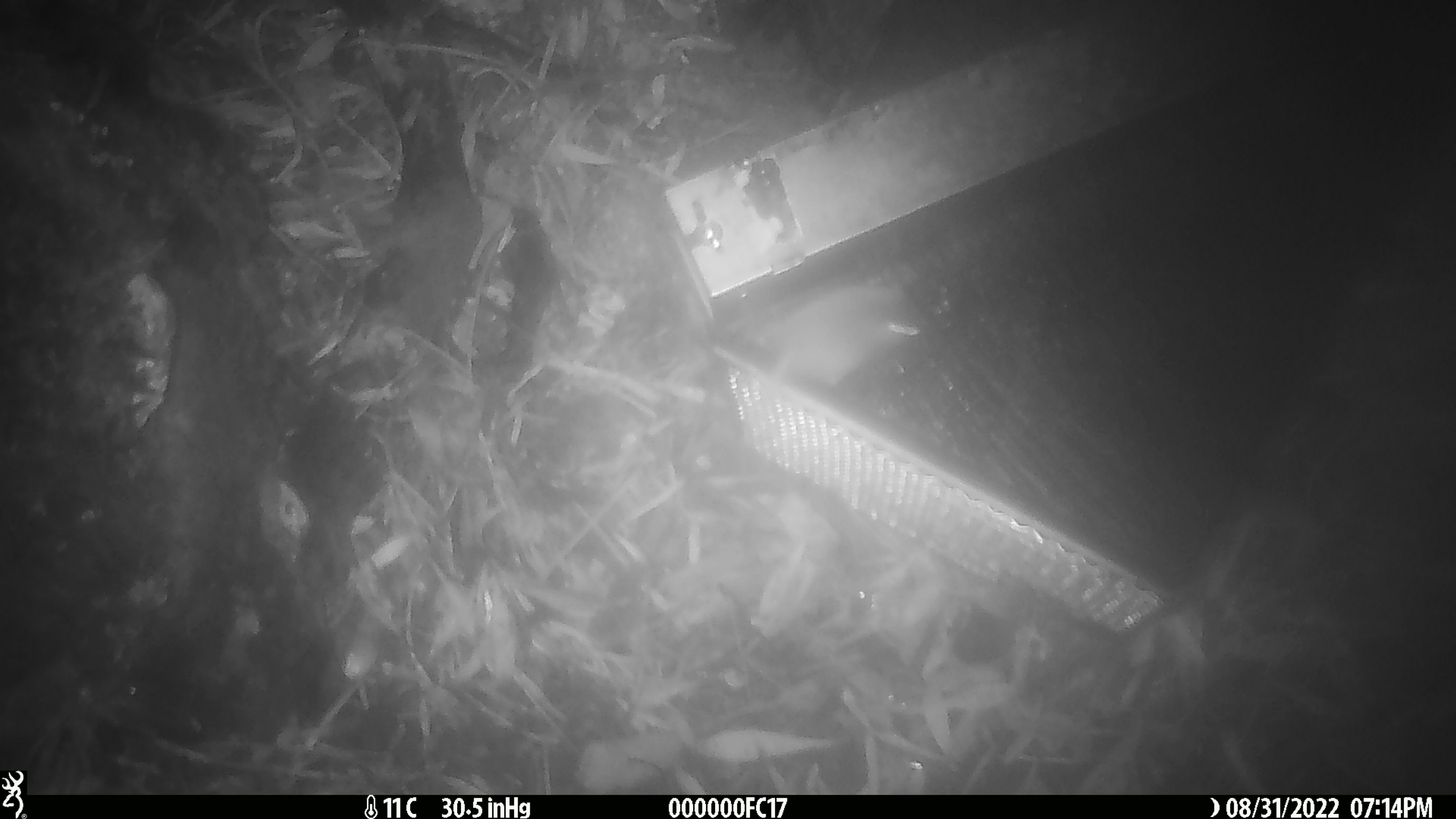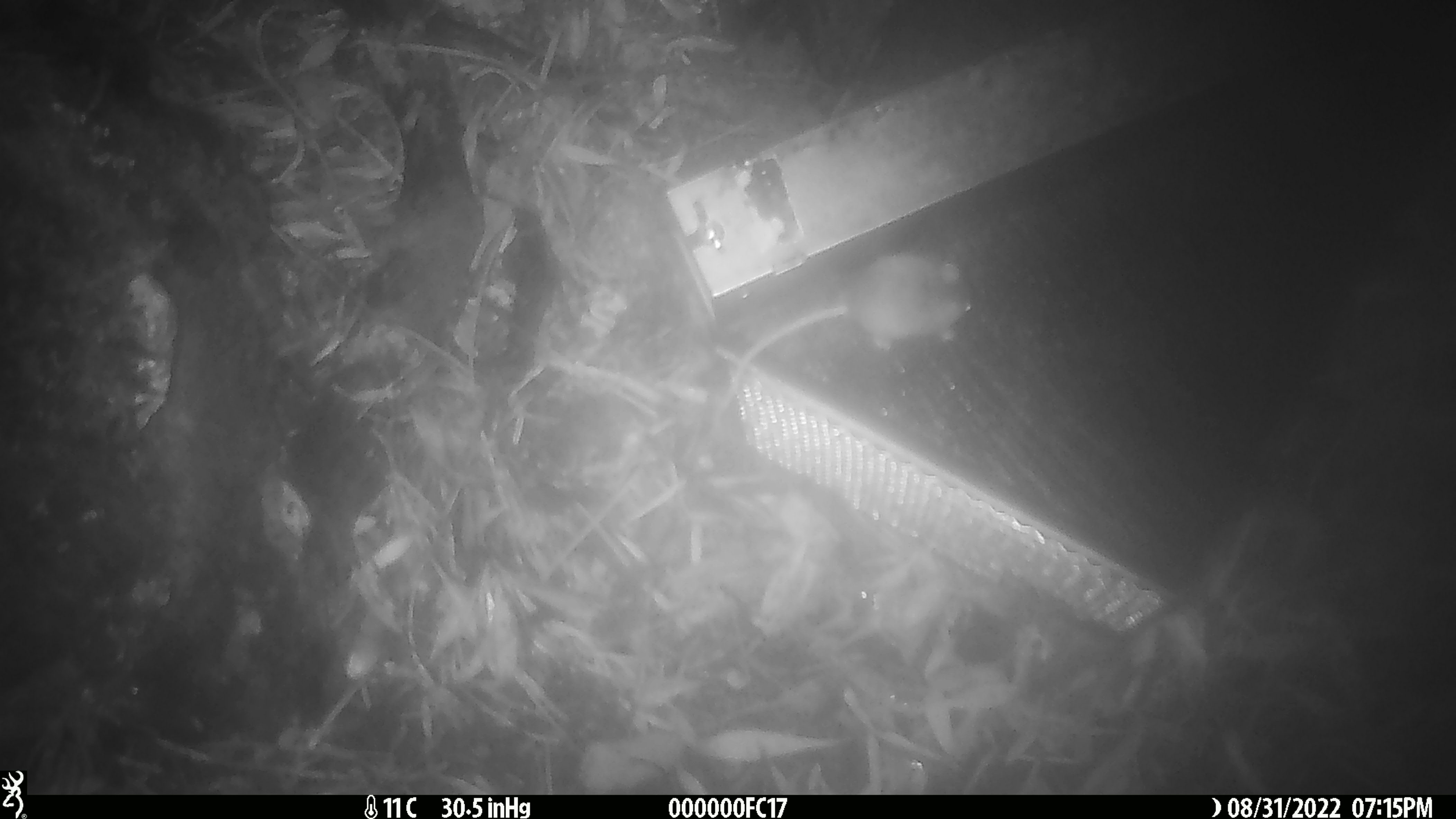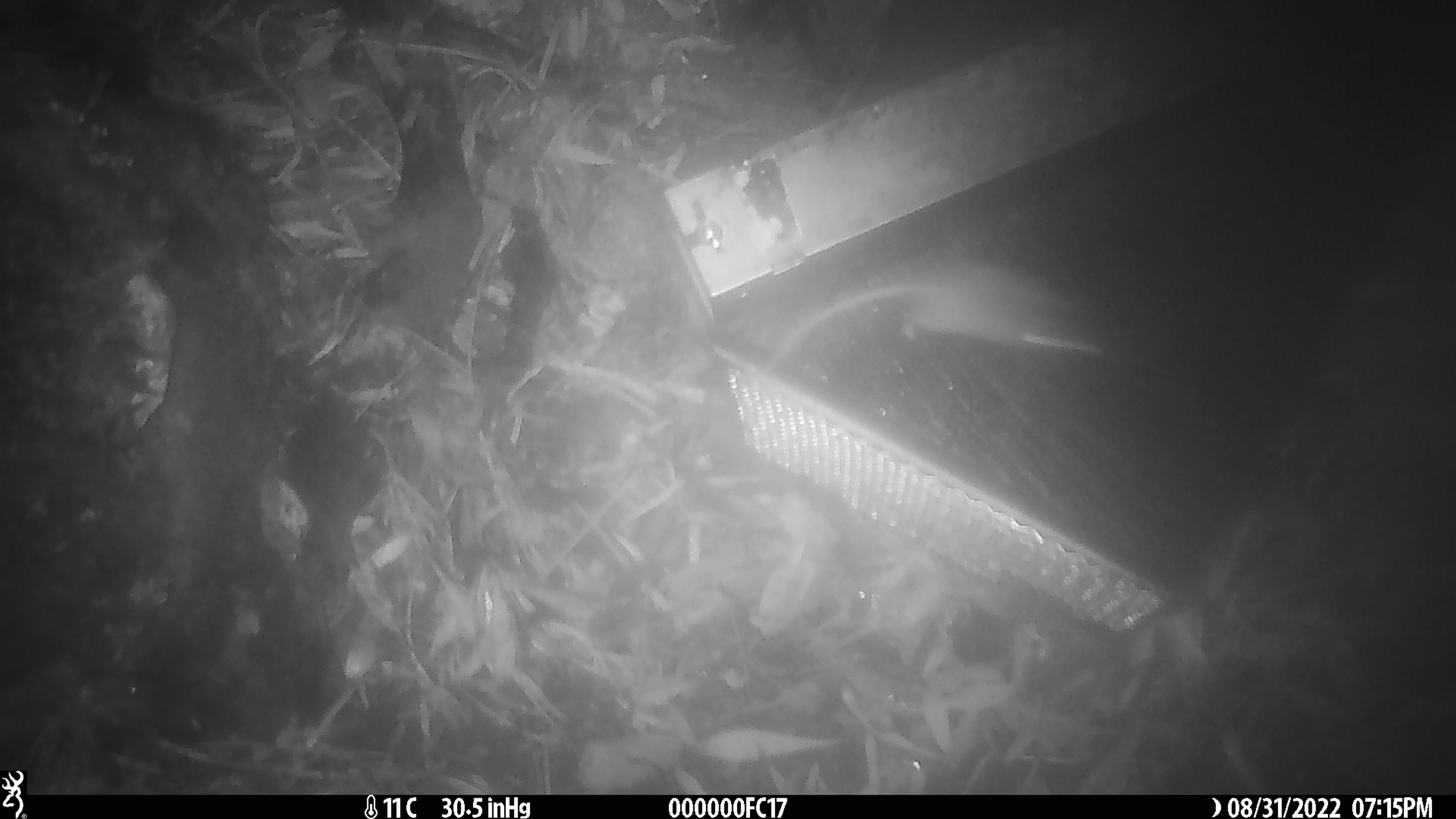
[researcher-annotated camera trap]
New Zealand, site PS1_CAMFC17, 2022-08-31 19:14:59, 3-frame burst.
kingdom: Animalia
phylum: Chordata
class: Mammalia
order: Rodentia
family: Muridae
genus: Mus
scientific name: Mus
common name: mouse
Mouse (Mus).